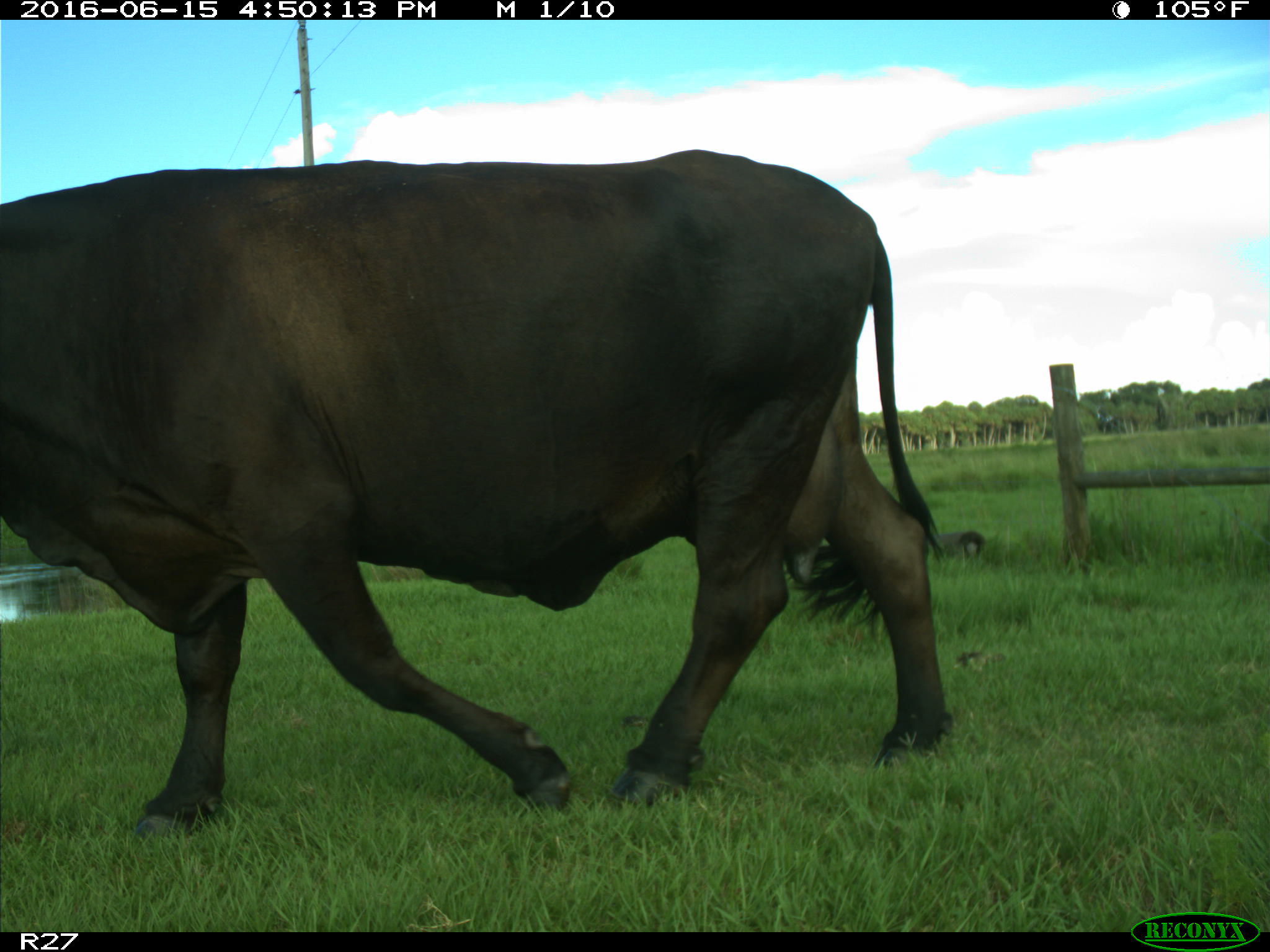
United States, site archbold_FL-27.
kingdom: Animalia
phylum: Chordata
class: Mammalia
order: Artiodactyla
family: Bovidae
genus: Bos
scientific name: Bos taurus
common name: domestic cow